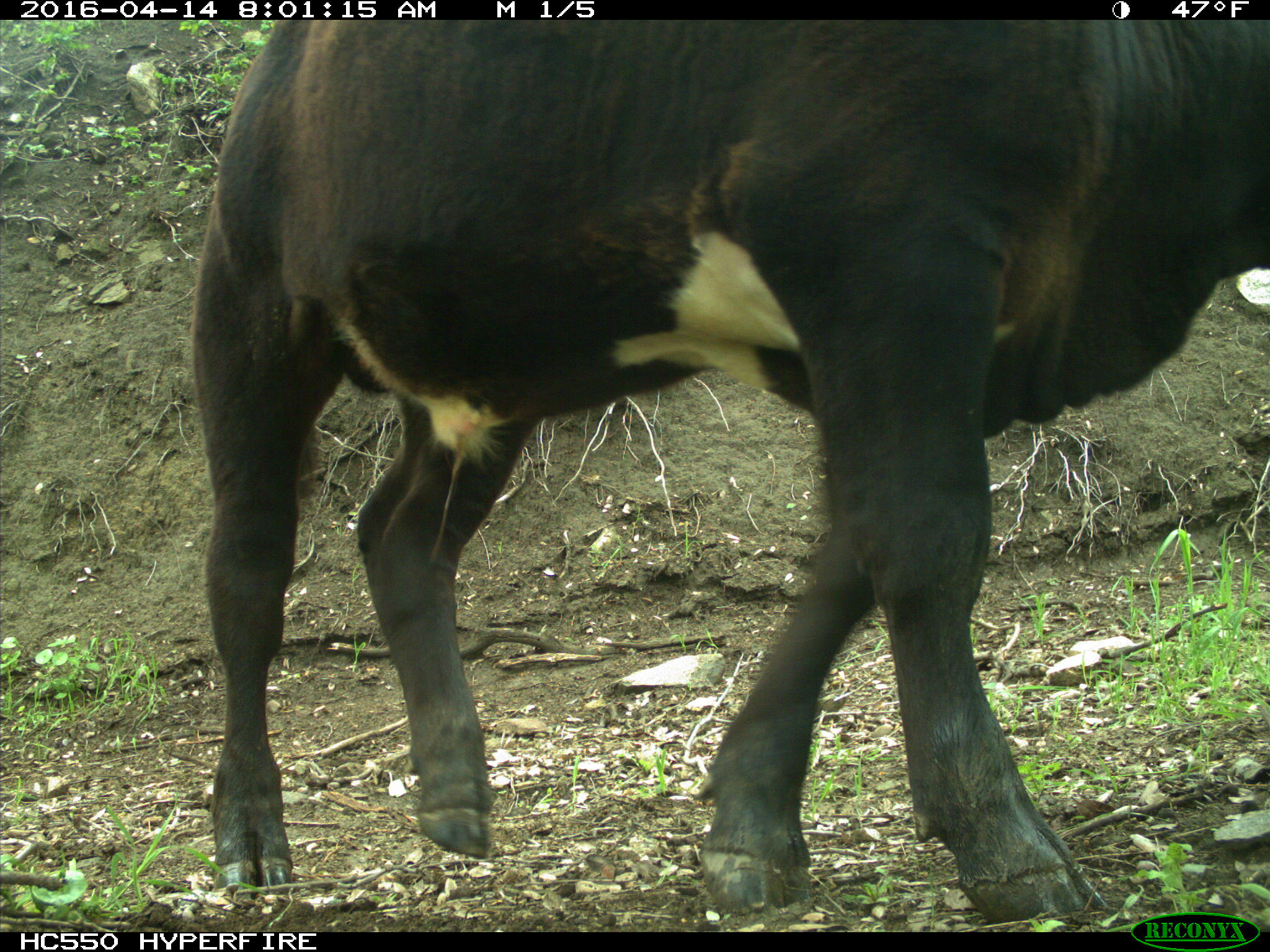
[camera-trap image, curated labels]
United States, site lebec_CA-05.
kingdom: Animalia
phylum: Chordata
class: Mammalia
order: Artiodactyla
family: Bovidae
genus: Bos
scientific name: Bos taurus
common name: domestic cow